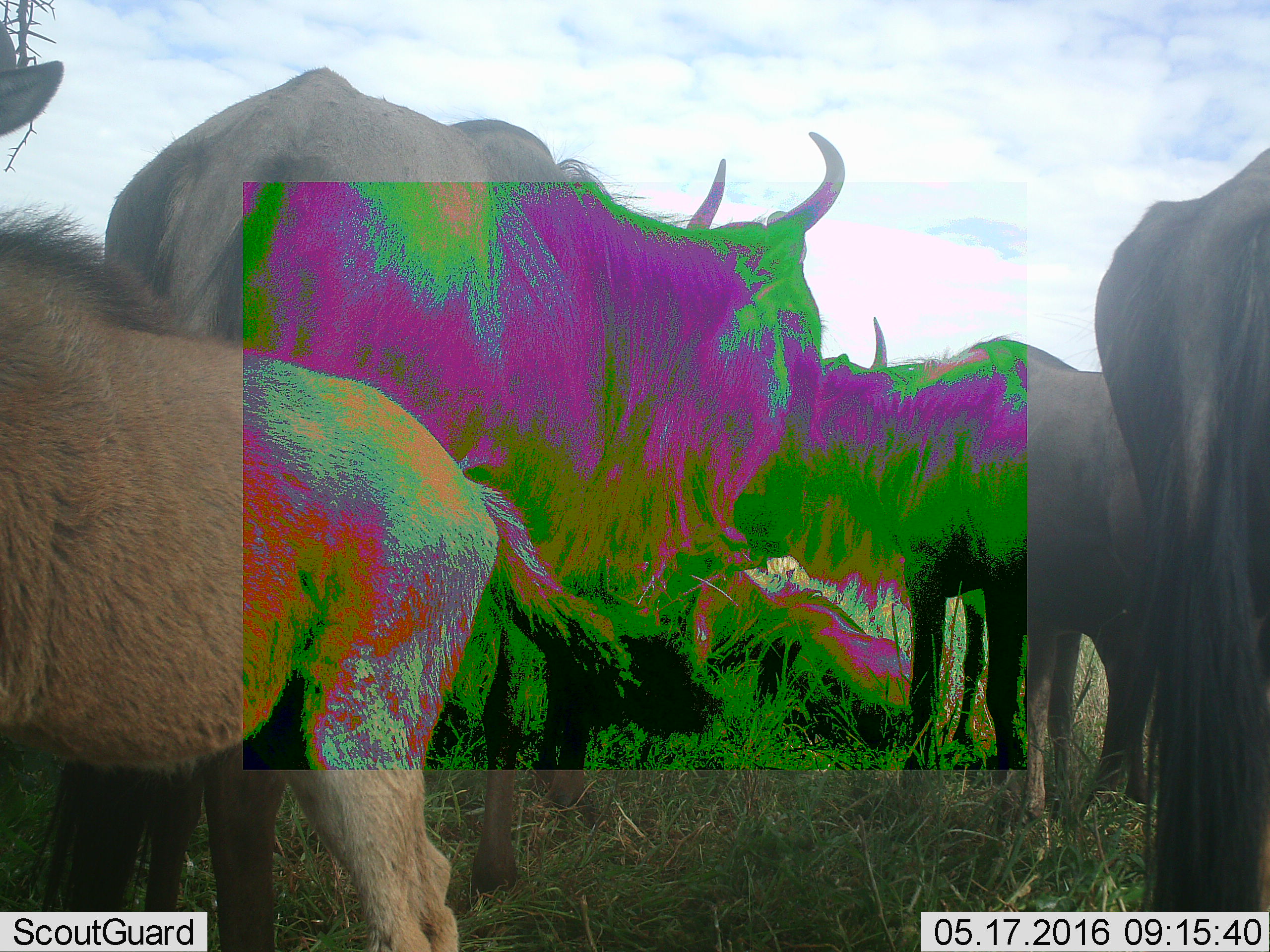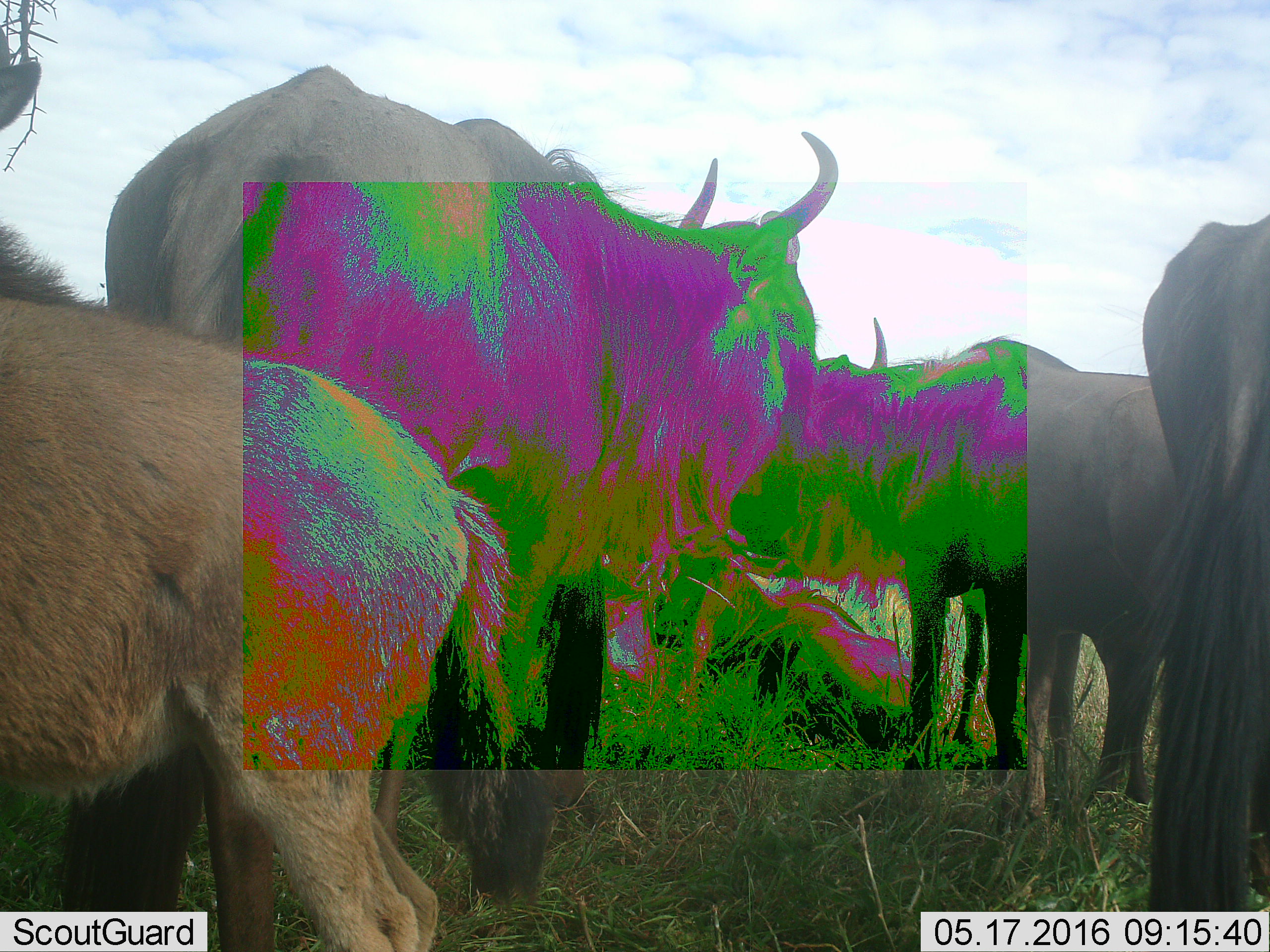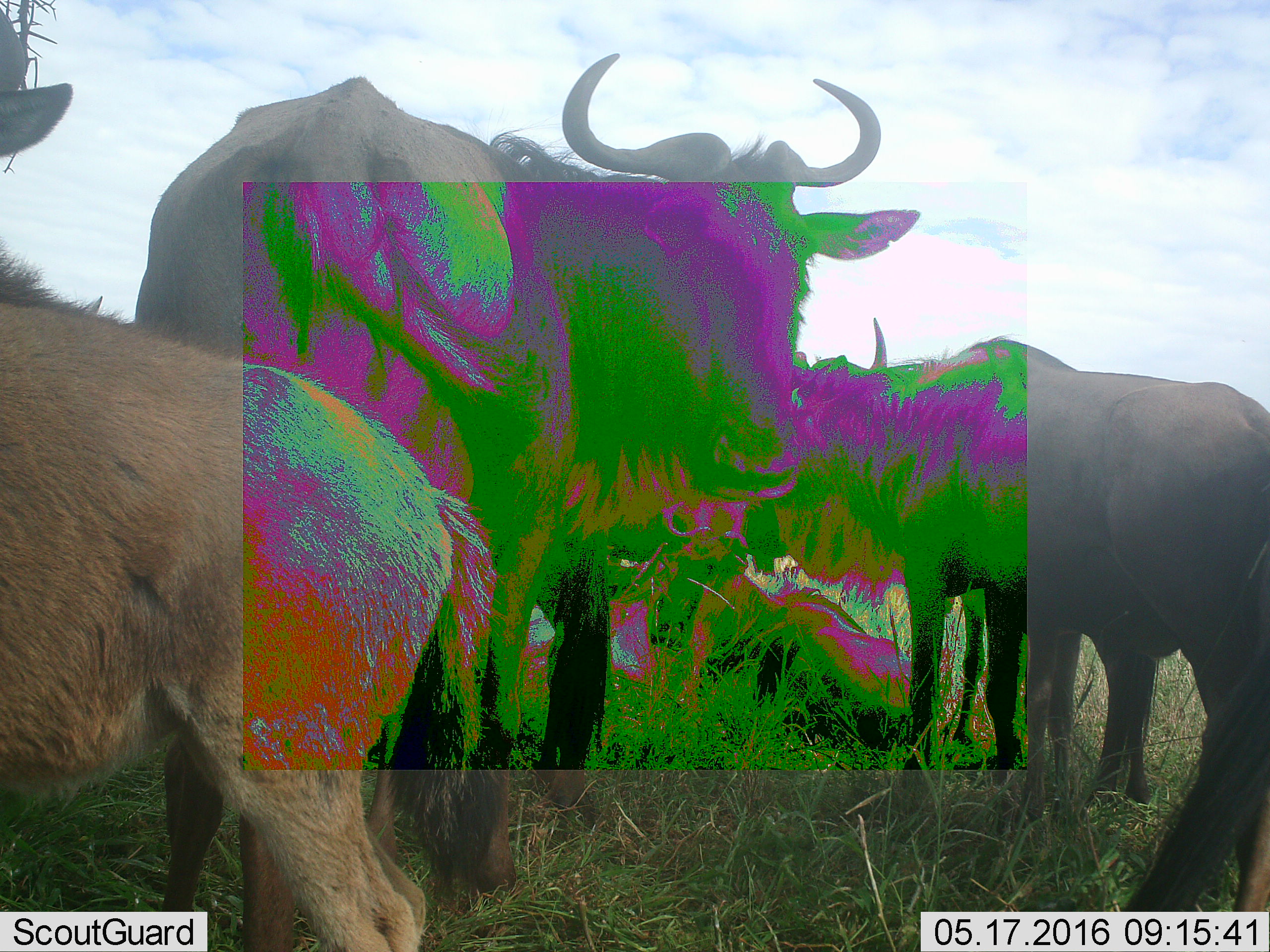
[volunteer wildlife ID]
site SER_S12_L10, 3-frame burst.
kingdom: Animalia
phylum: Chordata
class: Mammalia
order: Artiodactyla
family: Bovidae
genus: Connochaetes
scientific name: Connochaetes taurinus taurinus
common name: blue wildebeest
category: wildebeestblue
Wildebeestblue (blue wildebeest) (Connochaetes taurinus taurinus), count 6. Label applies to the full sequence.